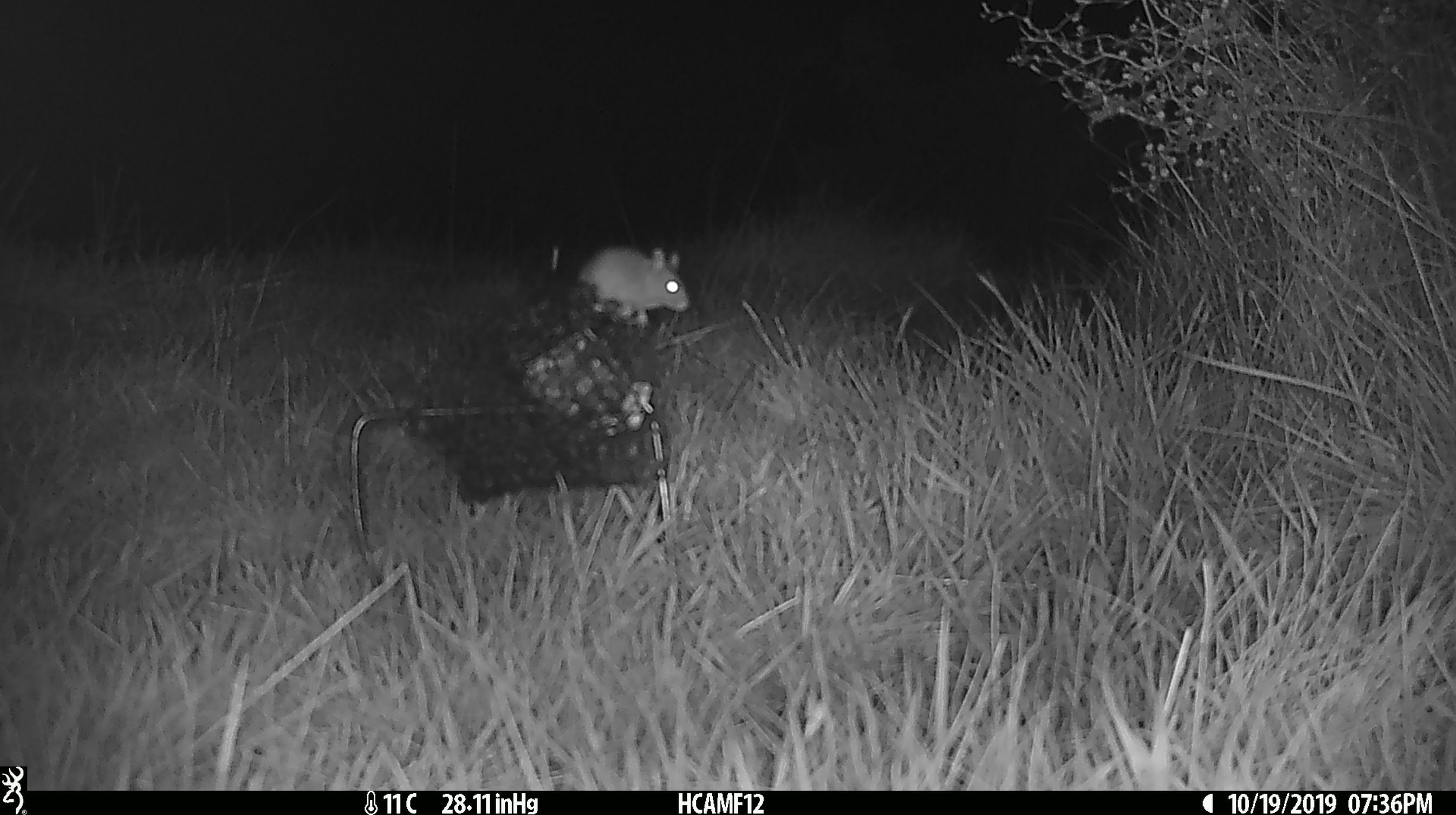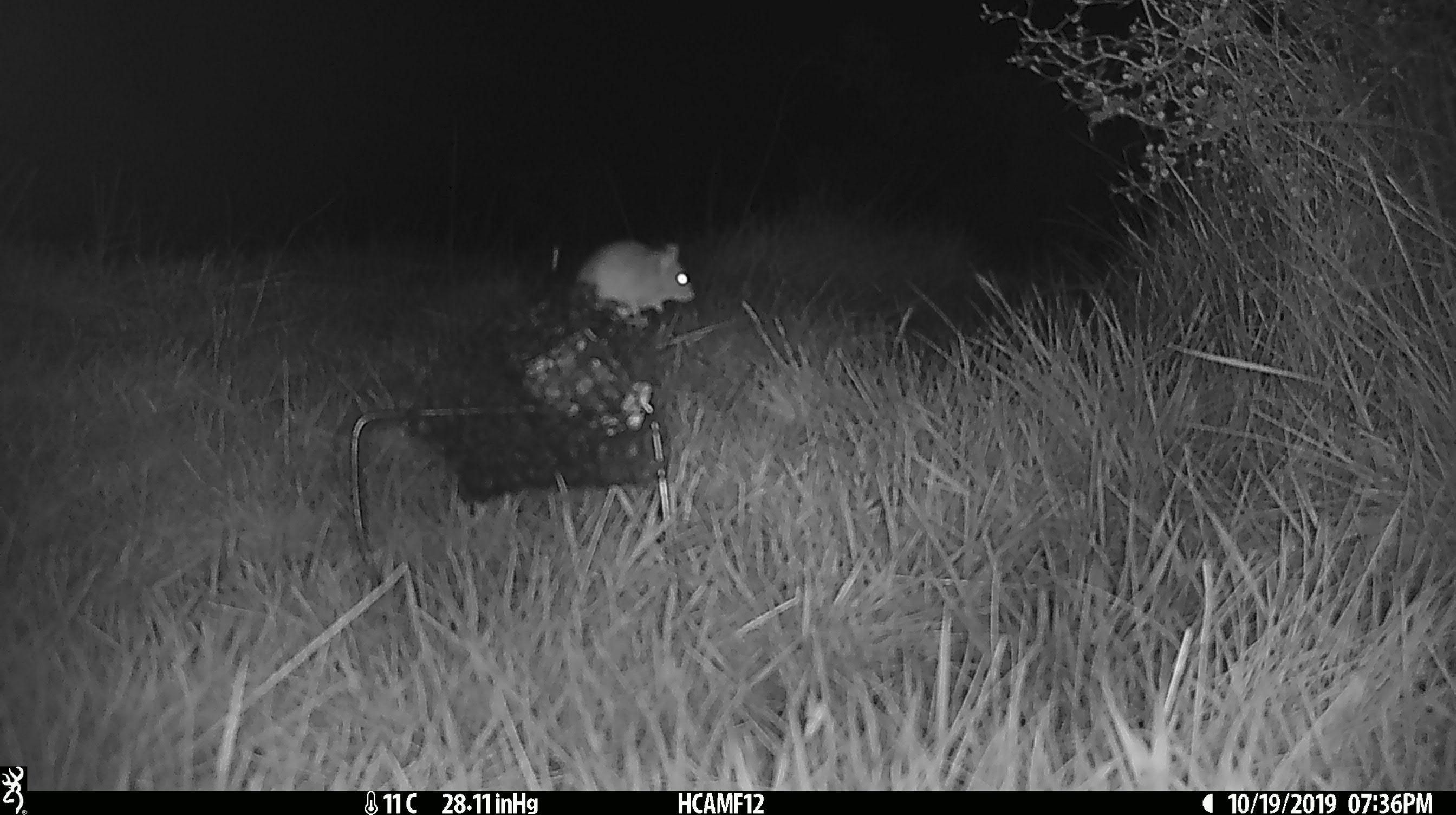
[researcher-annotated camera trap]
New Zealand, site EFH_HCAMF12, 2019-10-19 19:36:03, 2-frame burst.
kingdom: Animalia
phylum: Chordata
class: Mammalia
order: Rodentia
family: Muridae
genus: Mus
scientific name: Mus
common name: mouse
Mouse (Mus).